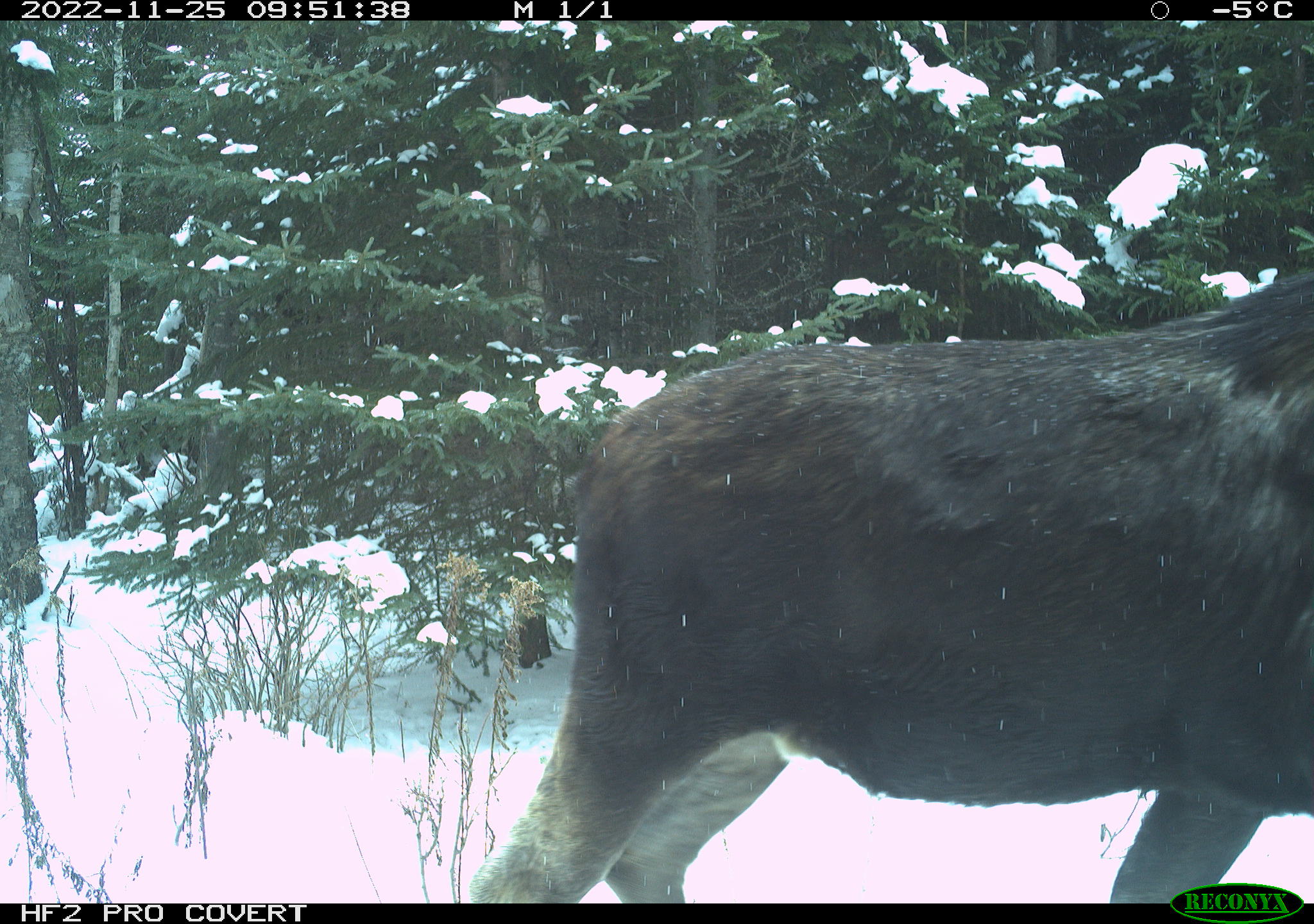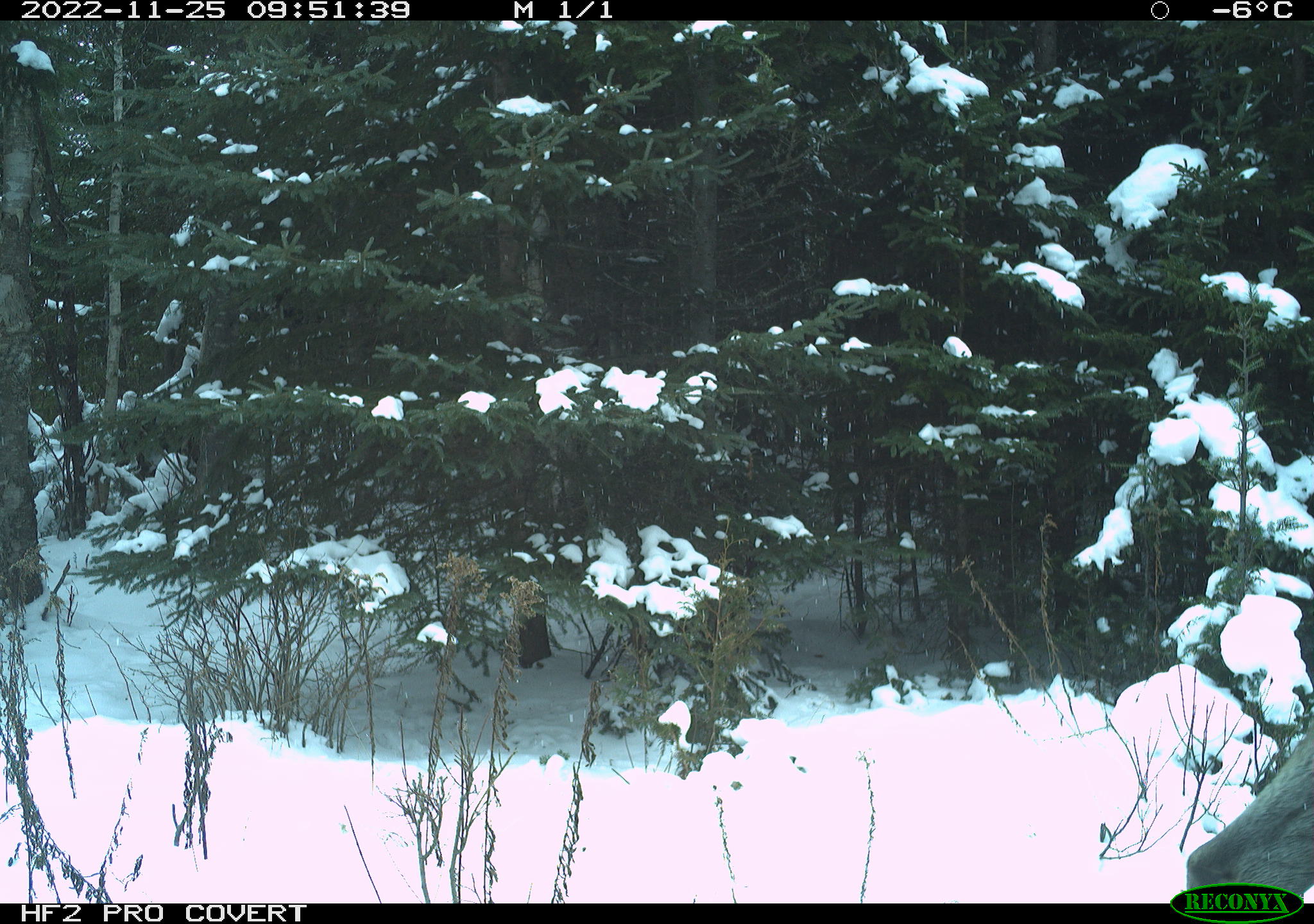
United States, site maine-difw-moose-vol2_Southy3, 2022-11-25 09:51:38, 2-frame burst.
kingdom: Animalia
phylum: Chordata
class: Mammalia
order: Artiodactyla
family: Cervidae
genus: Alces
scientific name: Alces alces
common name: moose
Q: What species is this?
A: Moose (Alces alces).